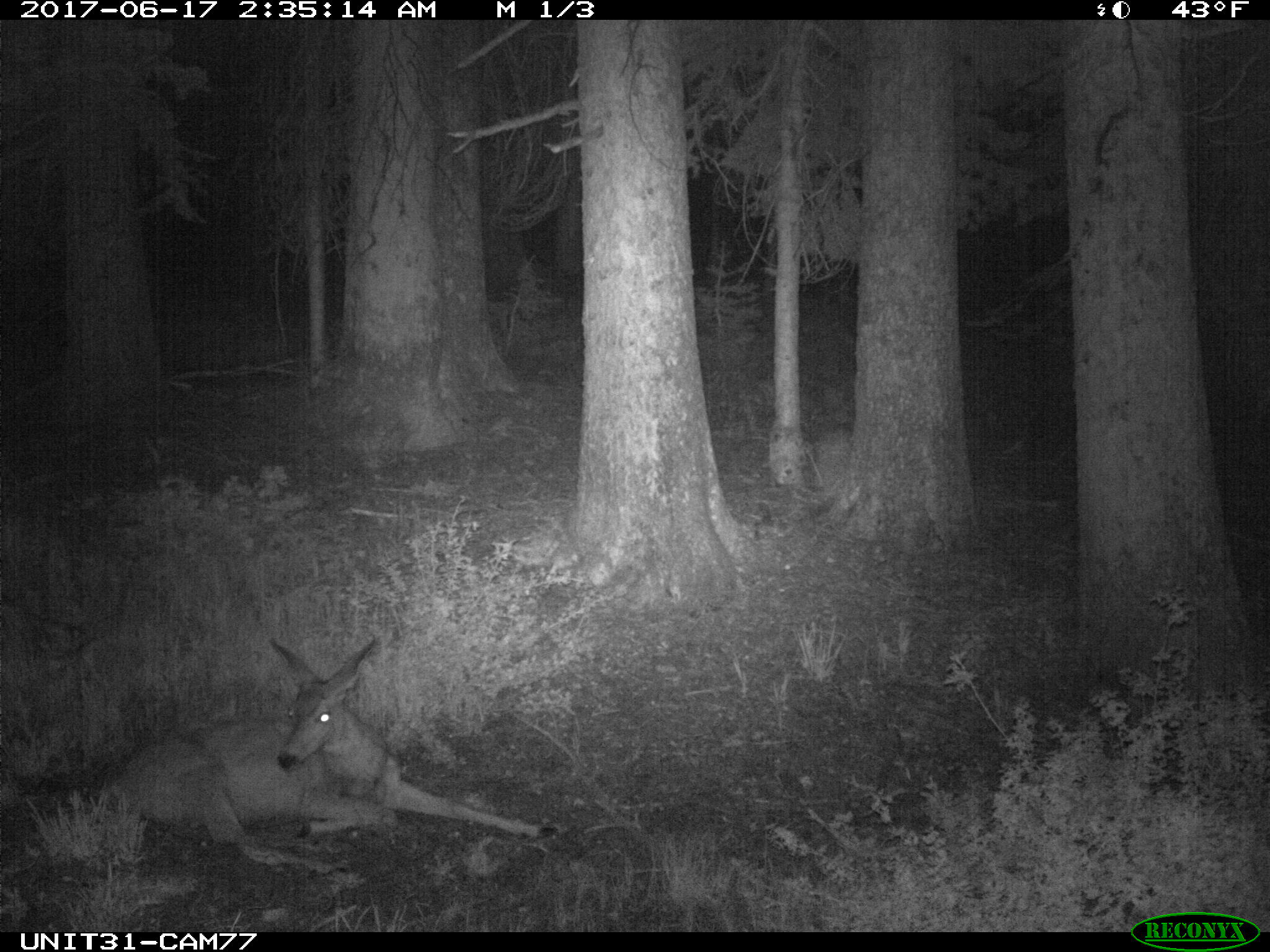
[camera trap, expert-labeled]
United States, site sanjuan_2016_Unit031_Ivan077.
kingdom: Animalia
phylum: Chordata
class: Mammalia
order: Artiodactyla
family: Cervidae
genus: Odocoileus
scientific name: Odocoileus hemionus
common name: mule deer